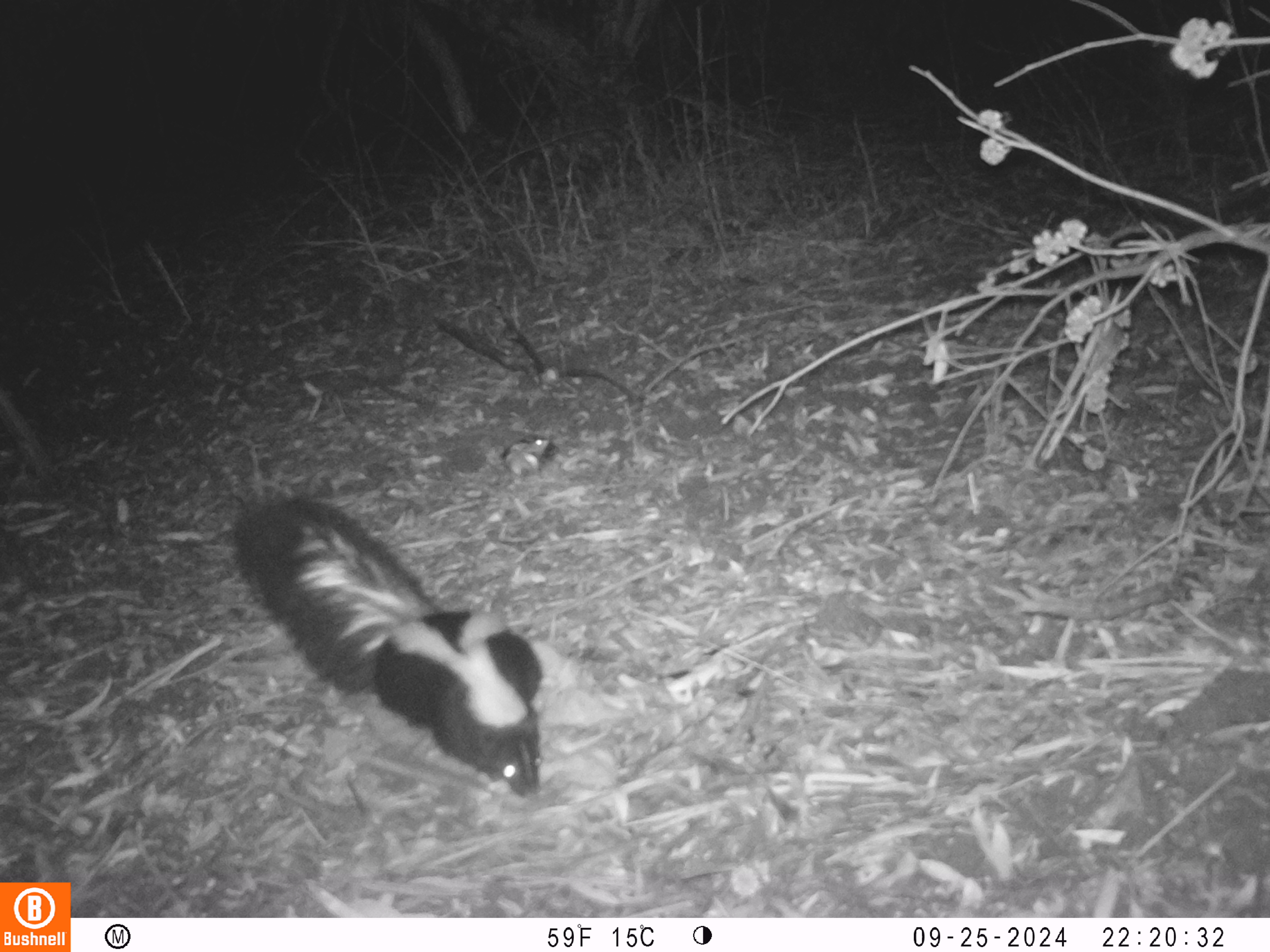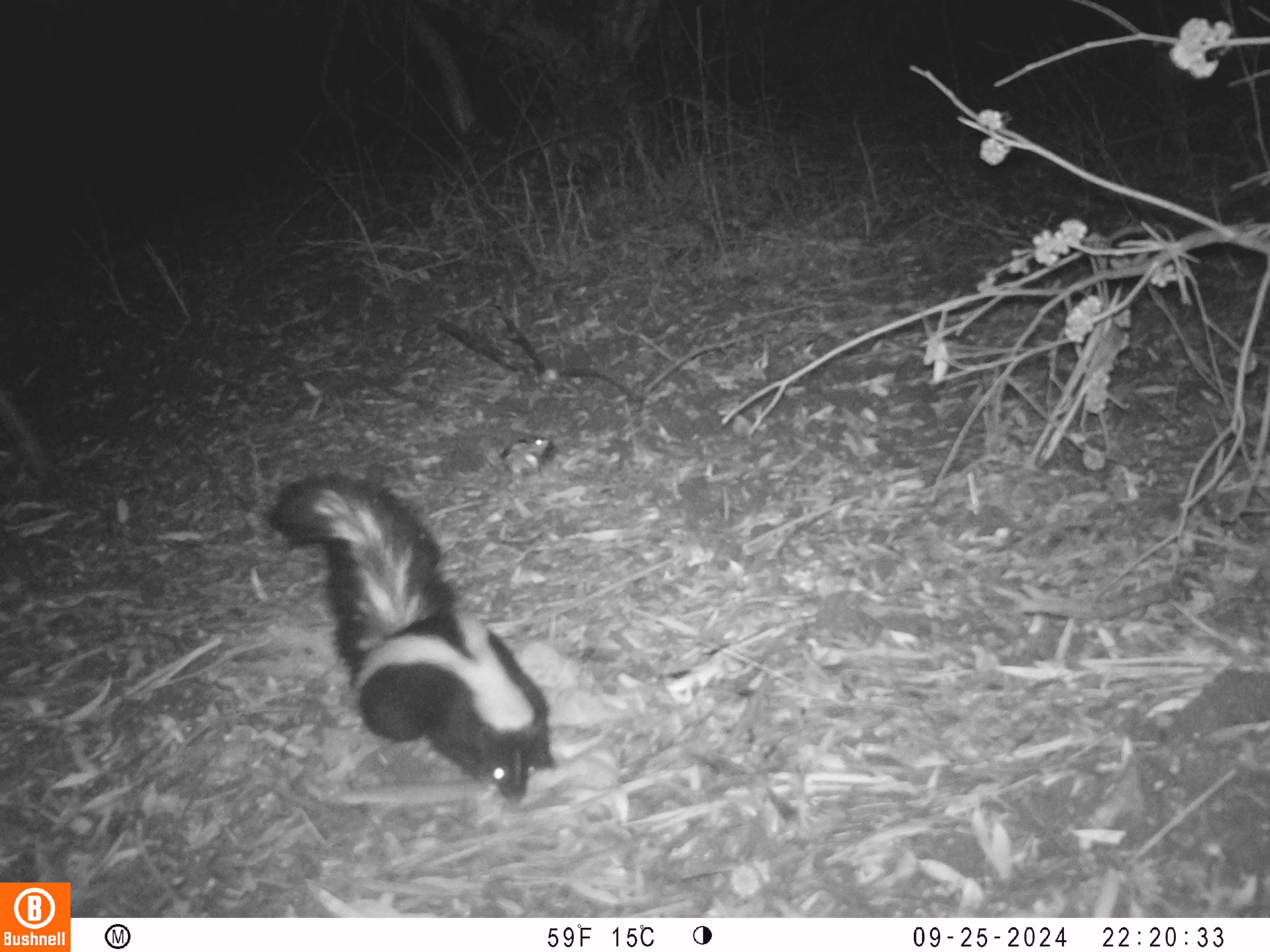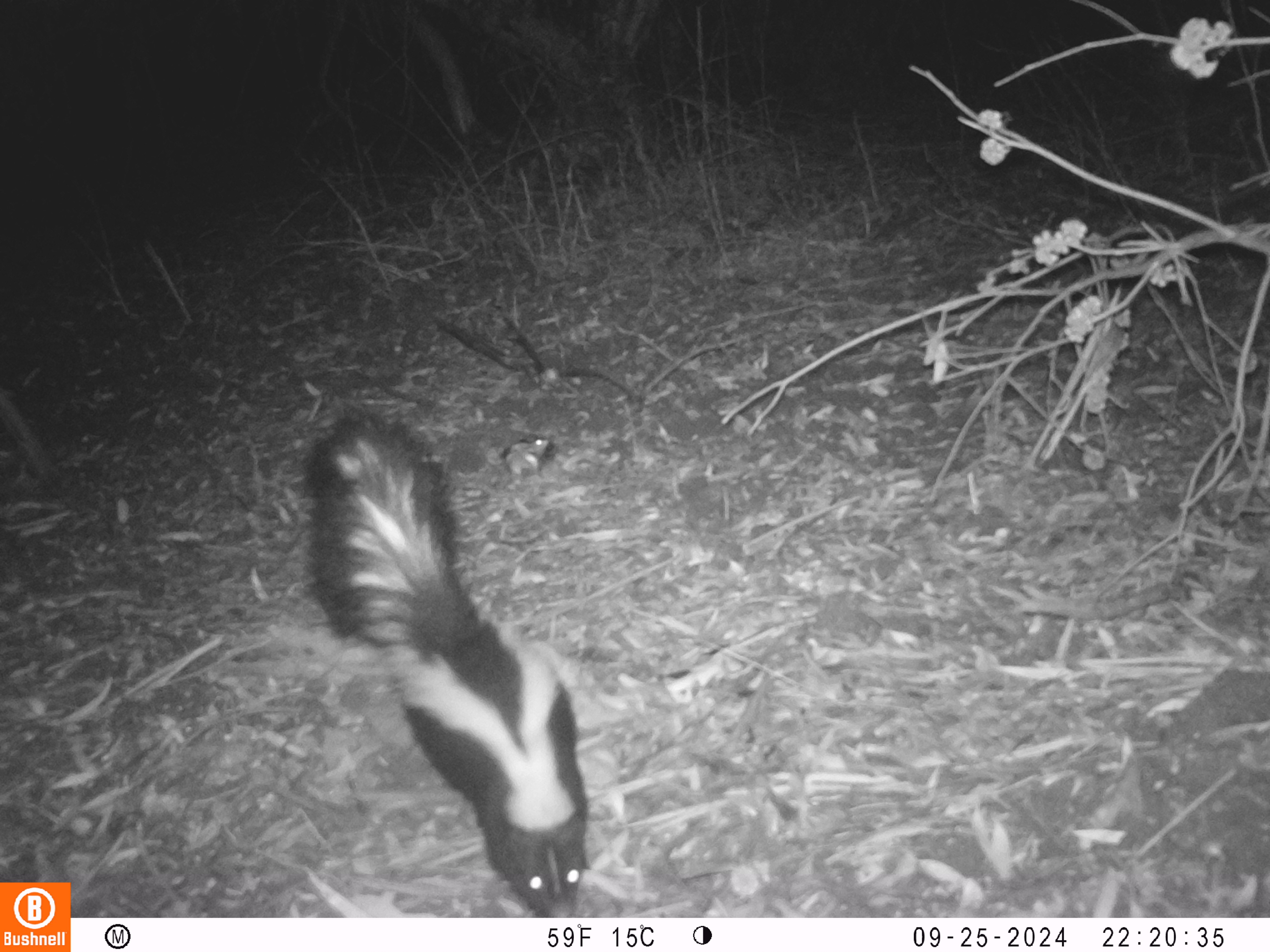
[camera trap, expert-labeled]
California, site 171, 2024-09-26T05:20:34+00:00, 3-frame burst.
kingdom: Animalia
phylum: Chordata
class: Mammalia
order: Carnivora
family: Mephitidae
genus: Mephitis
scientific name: Mephitis mephitis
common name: striped skunk